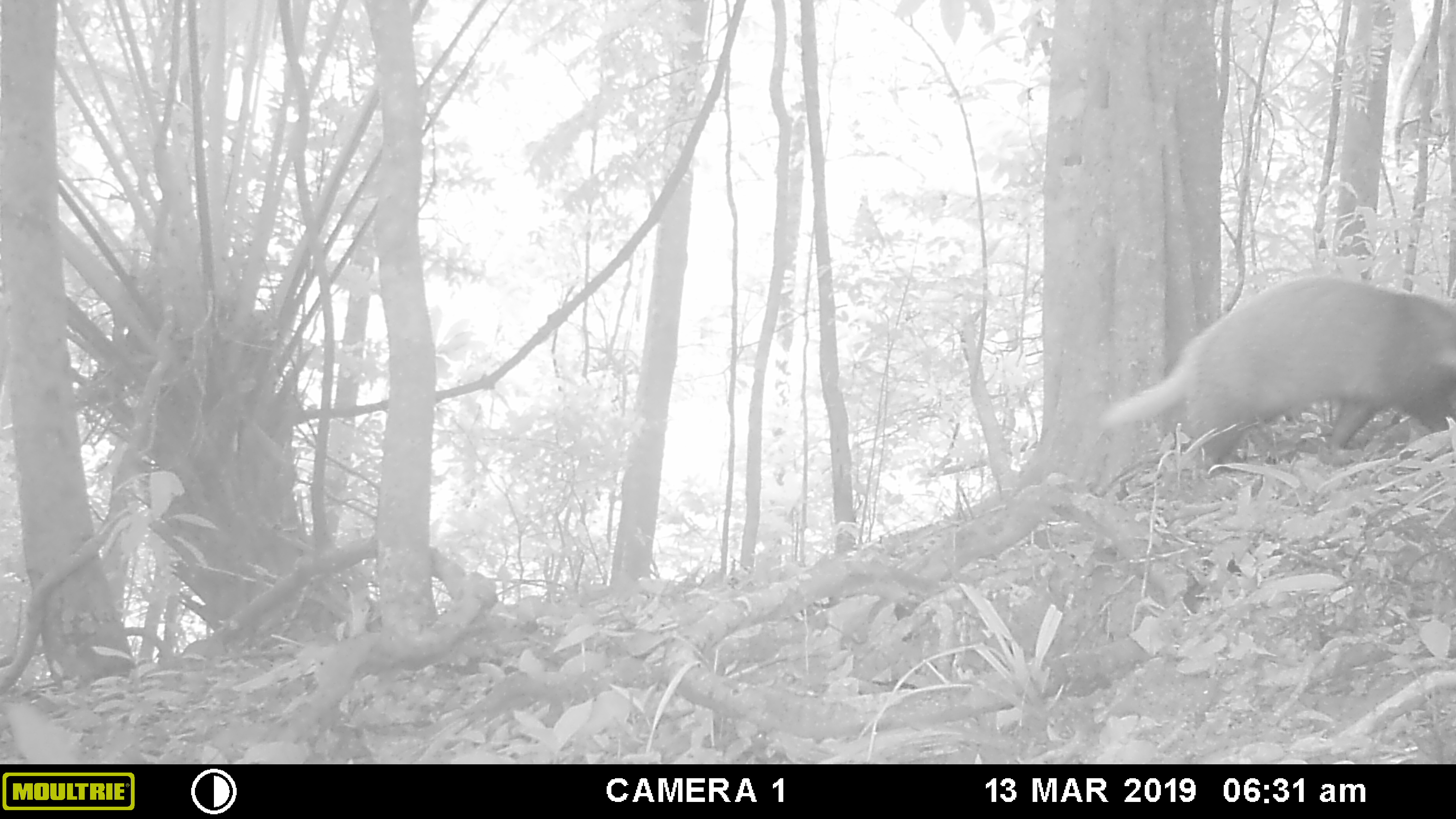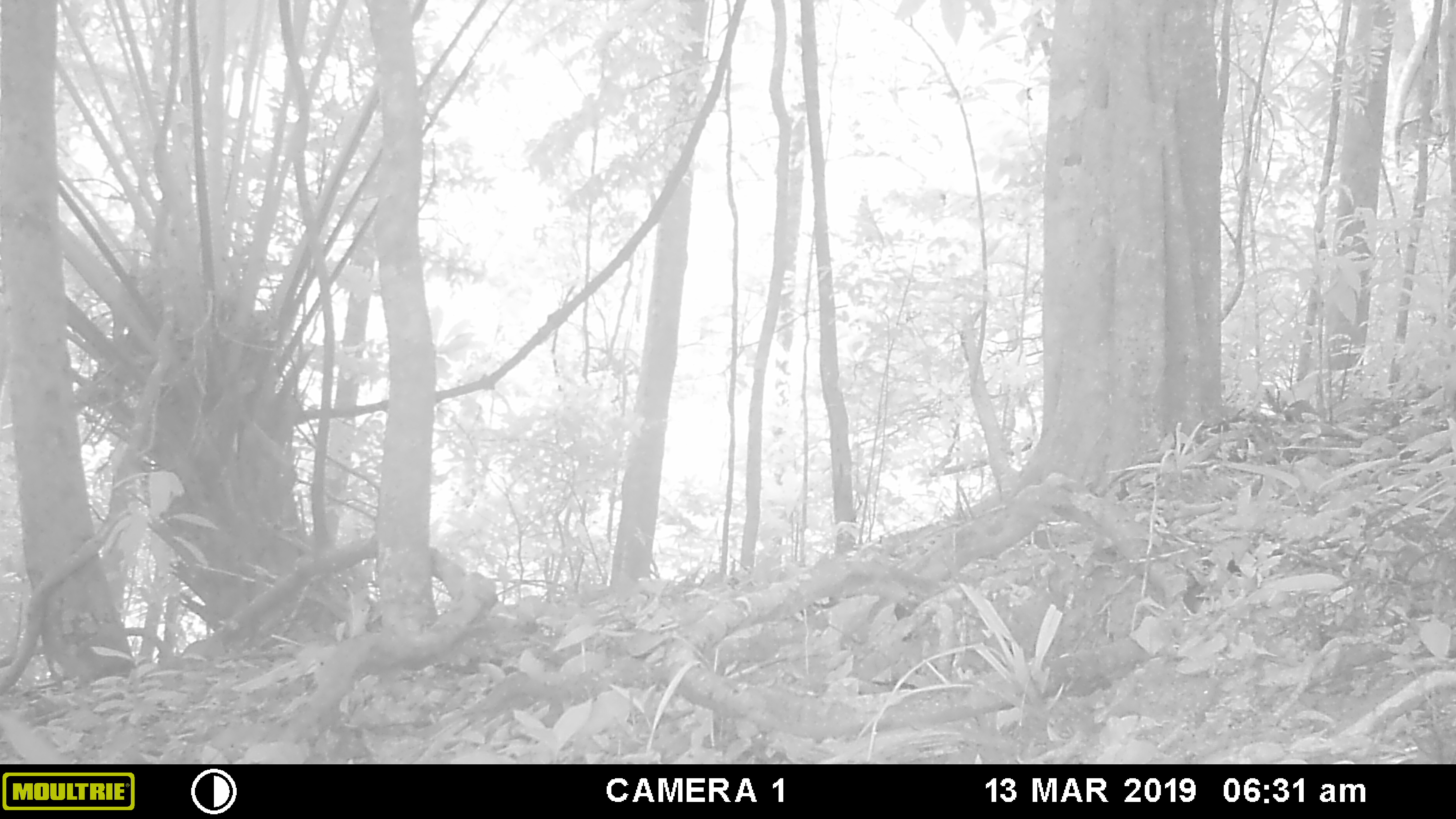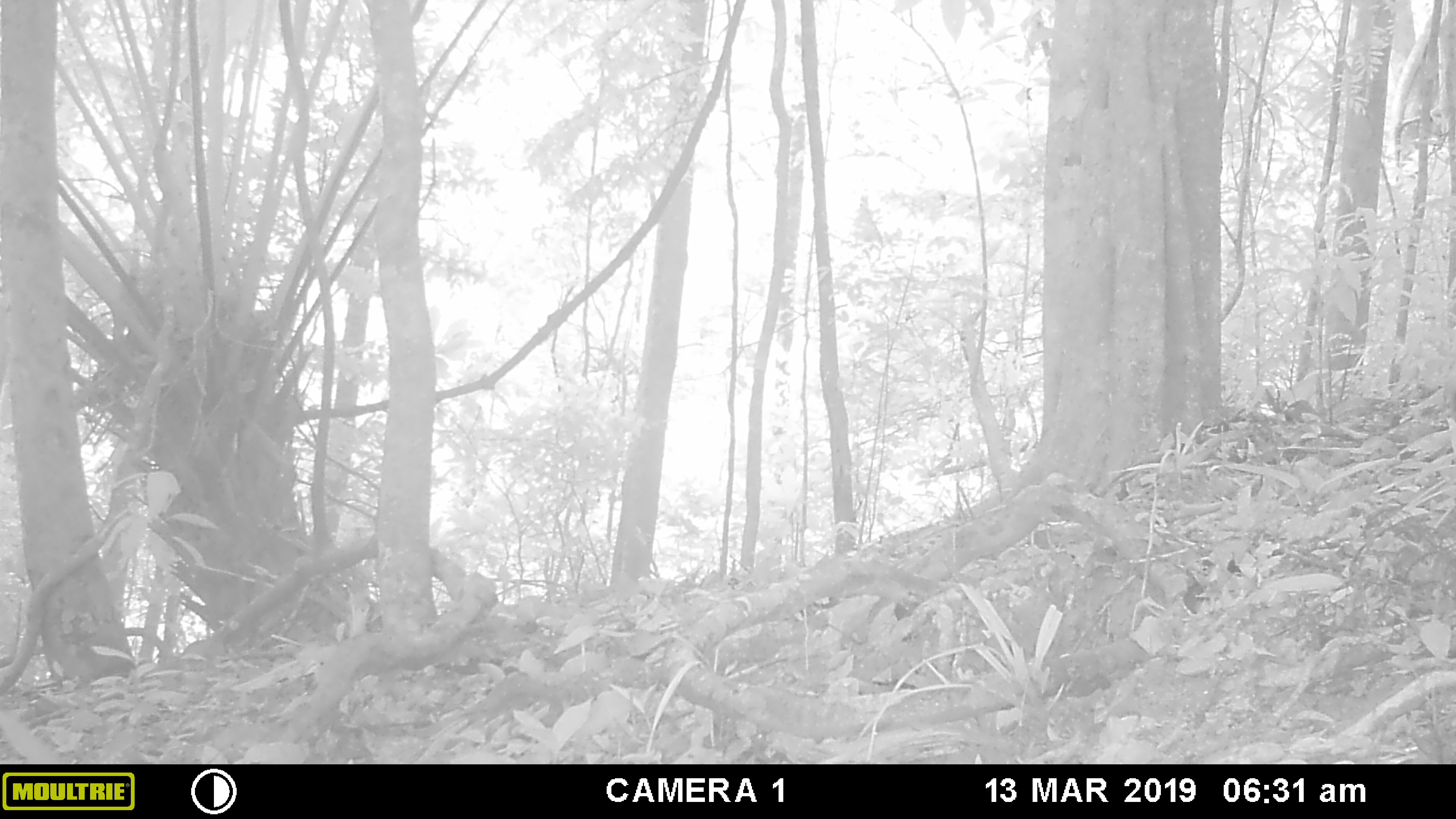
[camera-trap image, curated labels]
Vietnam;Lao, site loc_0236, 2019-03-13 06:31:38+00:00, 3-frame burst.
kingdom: Animalia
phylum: Chordata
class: Mammalia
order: Carnivora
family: Mustelidae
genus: Arctonyx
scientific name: Arctonyx collaris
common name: hog badger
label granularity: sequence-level